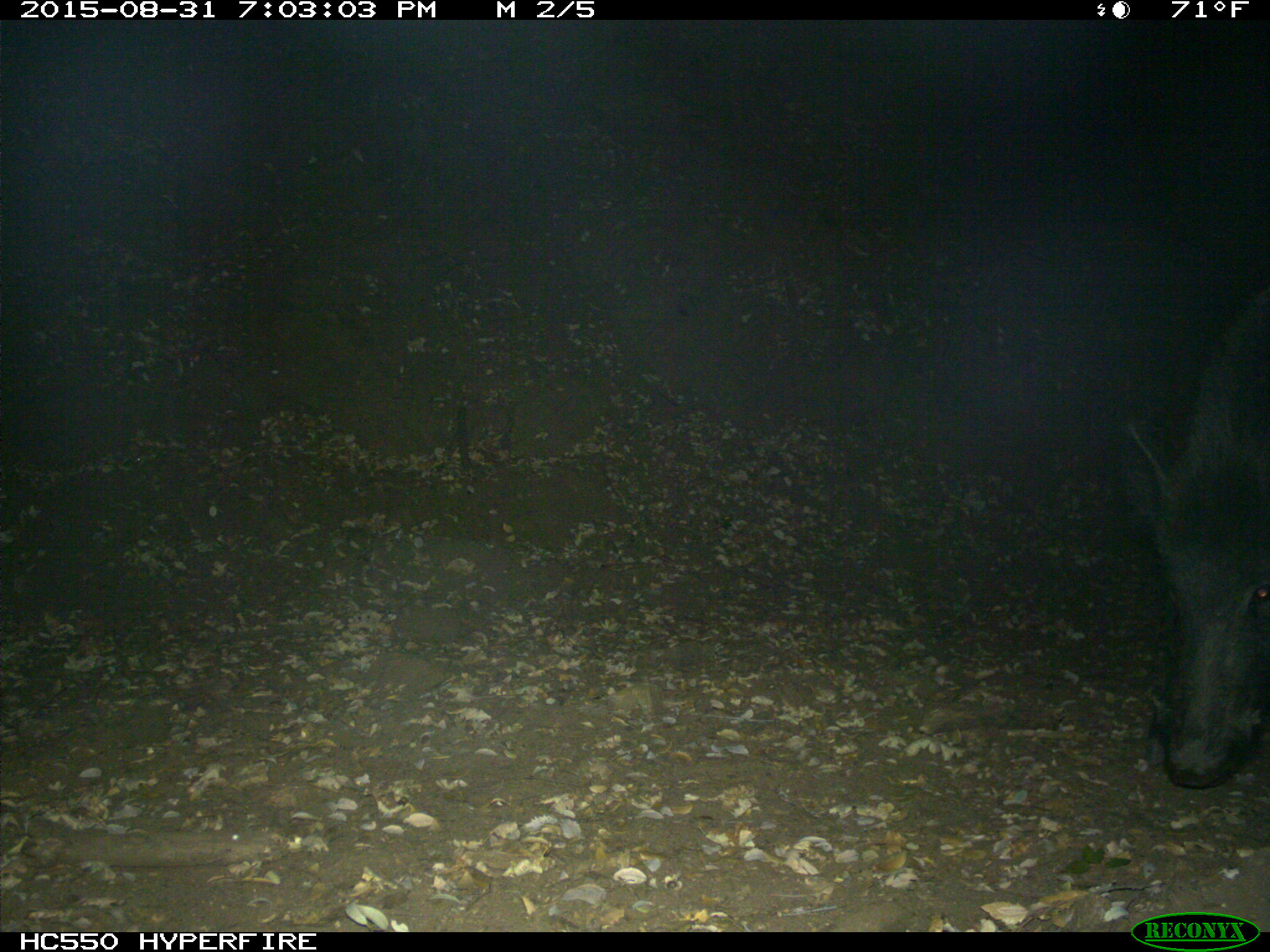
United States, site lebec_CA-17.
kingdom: Animalia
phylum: Chordata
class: Mammalia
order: Artiodactyla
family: Suidae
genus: Sus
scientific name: Sus scrofa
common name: wild boar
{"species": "Sus scrofa (wild boar)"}